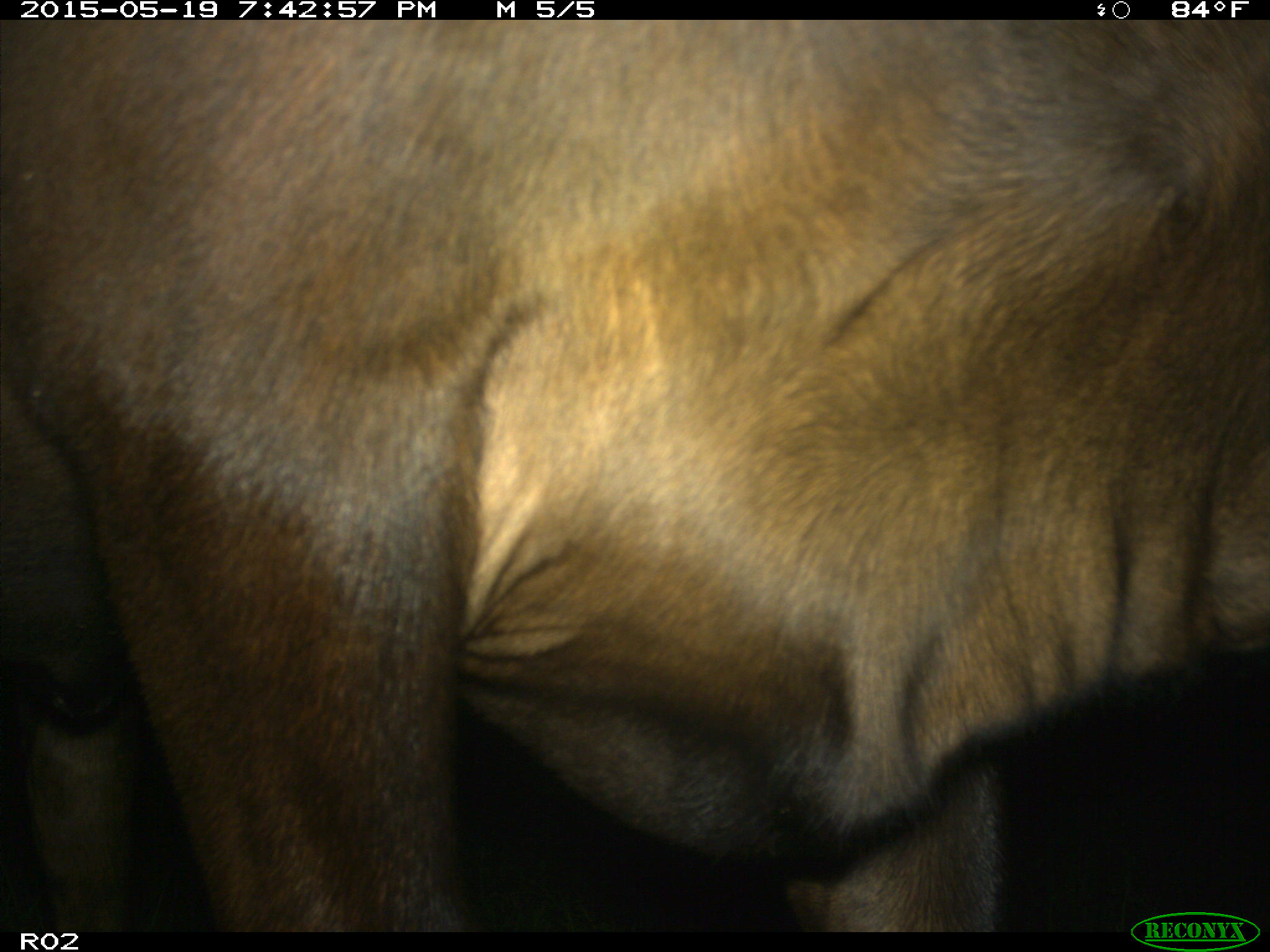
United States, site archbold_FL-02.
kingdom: Animalia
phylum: Chordata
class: Mammalia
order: Artiodactyla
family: Bovidae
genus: Bos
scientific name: Bos taurus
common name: domestic cow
Bos taurus (domestic cow).